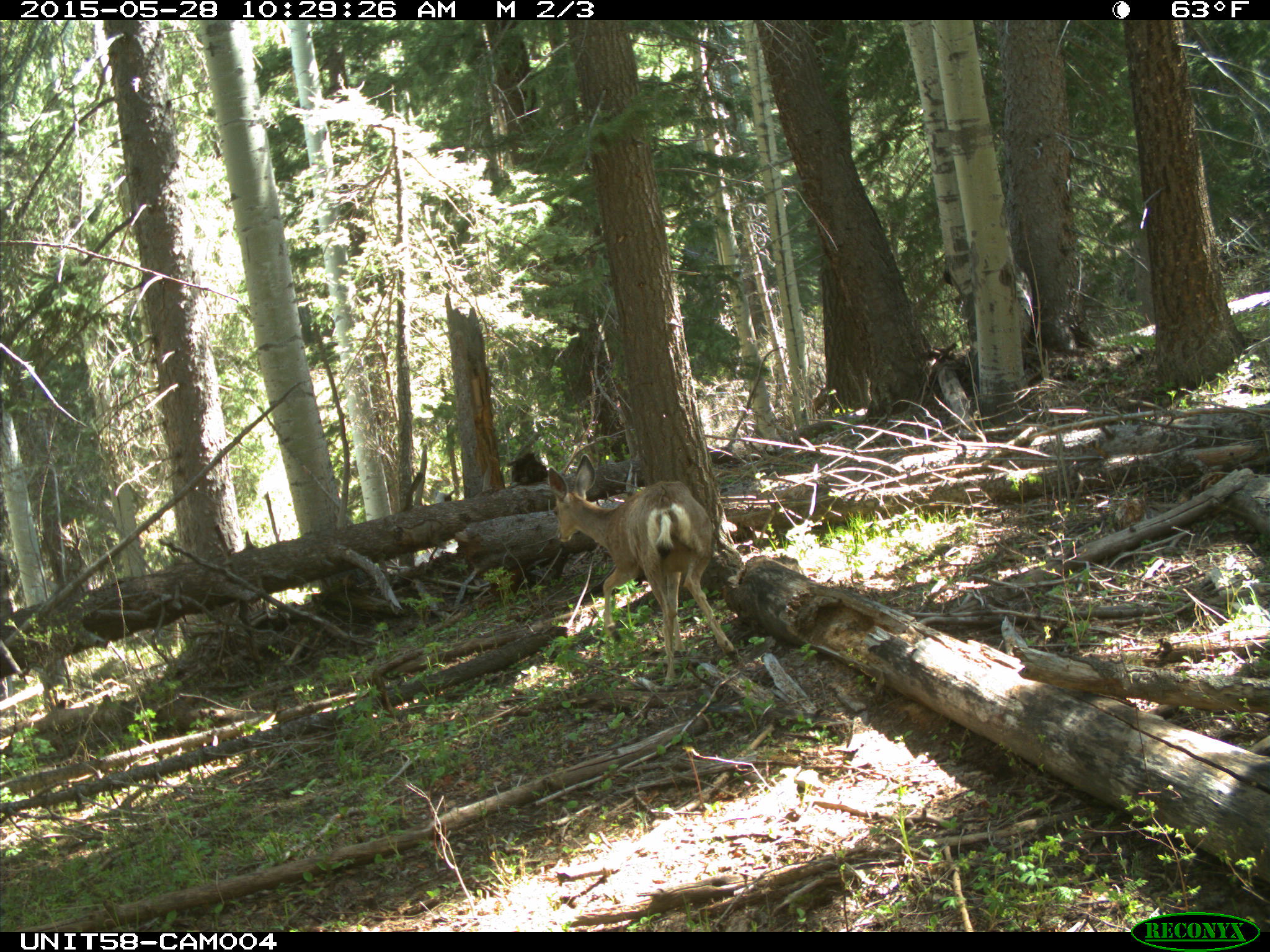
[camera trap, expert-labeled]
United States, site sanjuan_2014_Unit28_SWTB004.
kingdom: Animalia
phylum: Chordata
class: Mammalia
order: Artiodactyla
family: Cervidae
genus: Odocoileus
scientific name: Odocoileus hemionus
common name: mule deer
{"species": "Odocoileus hemionus (mule deer)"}